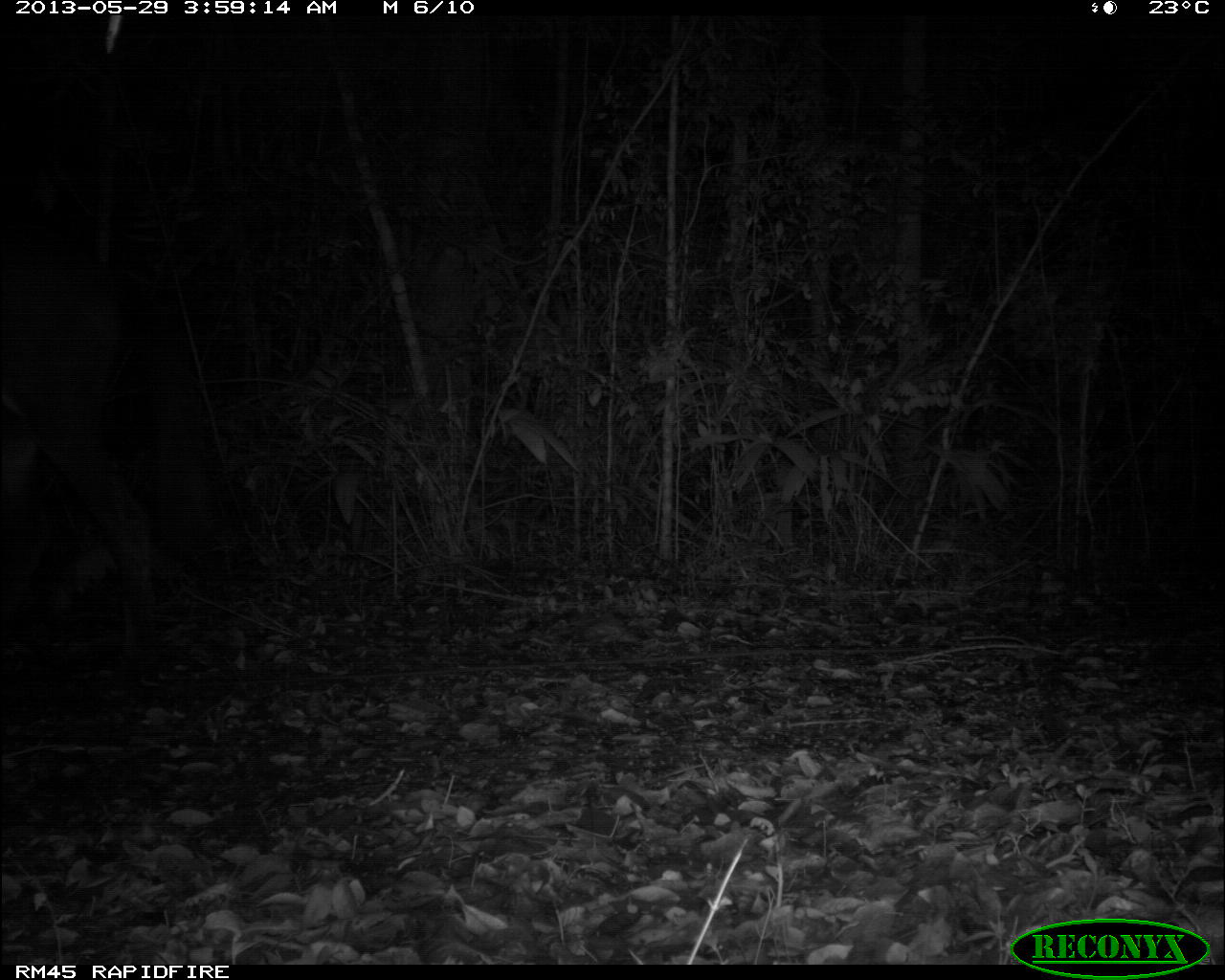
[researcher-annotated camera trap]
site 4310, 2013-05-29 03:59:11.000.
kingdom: Animalia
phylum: Chordata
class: Mammalia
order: Perissodactyla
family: Equidae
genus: Equus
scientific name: Equus ferus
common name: wild horse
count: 1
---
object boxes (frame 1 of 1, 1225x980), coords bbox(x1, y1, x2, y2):
equus ferus: bbox(0, 188, 225, 709)